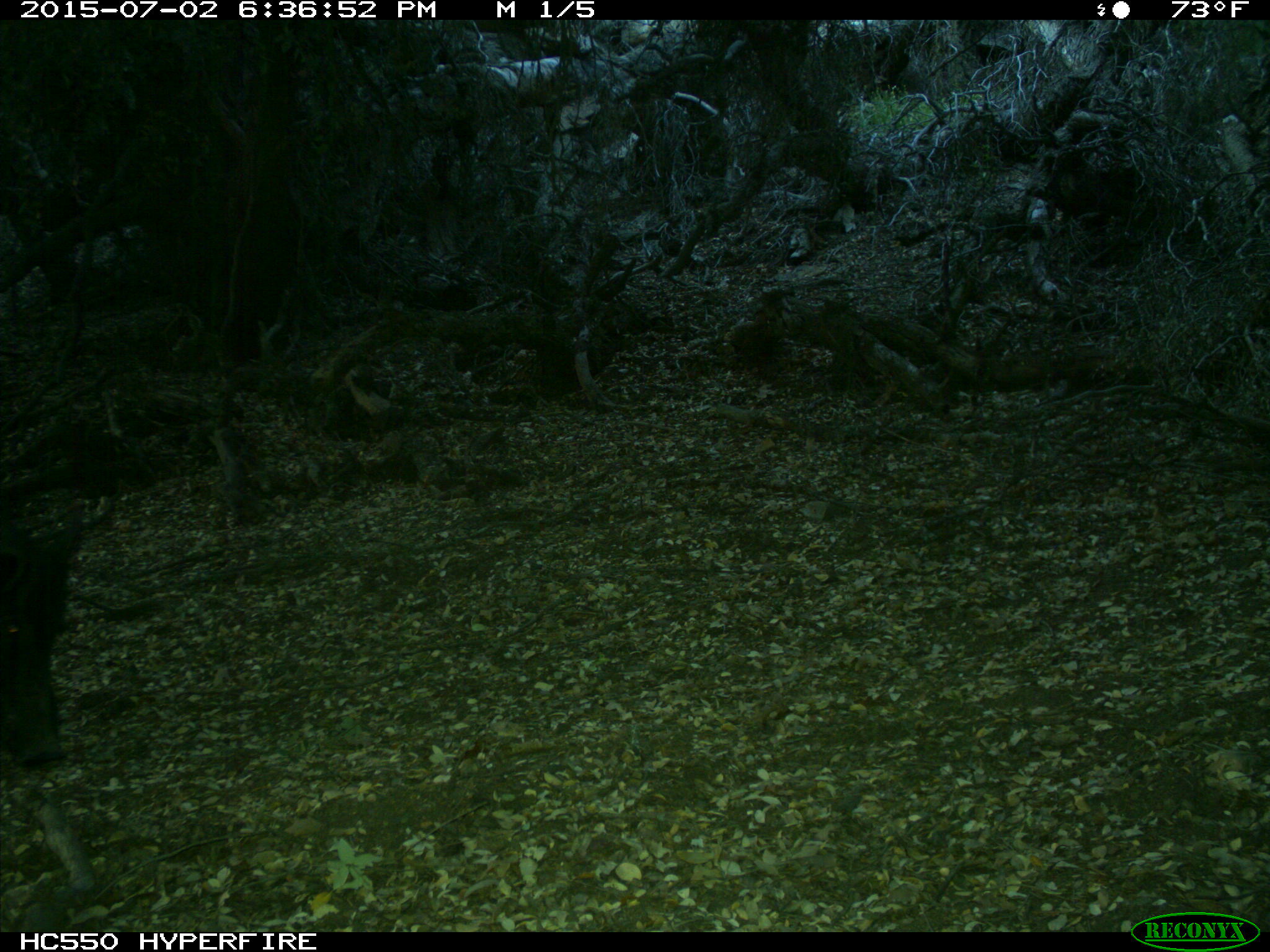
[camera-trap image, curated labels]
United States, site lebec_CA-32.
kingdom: Animalia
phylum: Chordata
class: Mammalia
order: Artiodactyla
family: Suidae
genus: Sus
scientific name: Sus scrofa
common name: wild boar